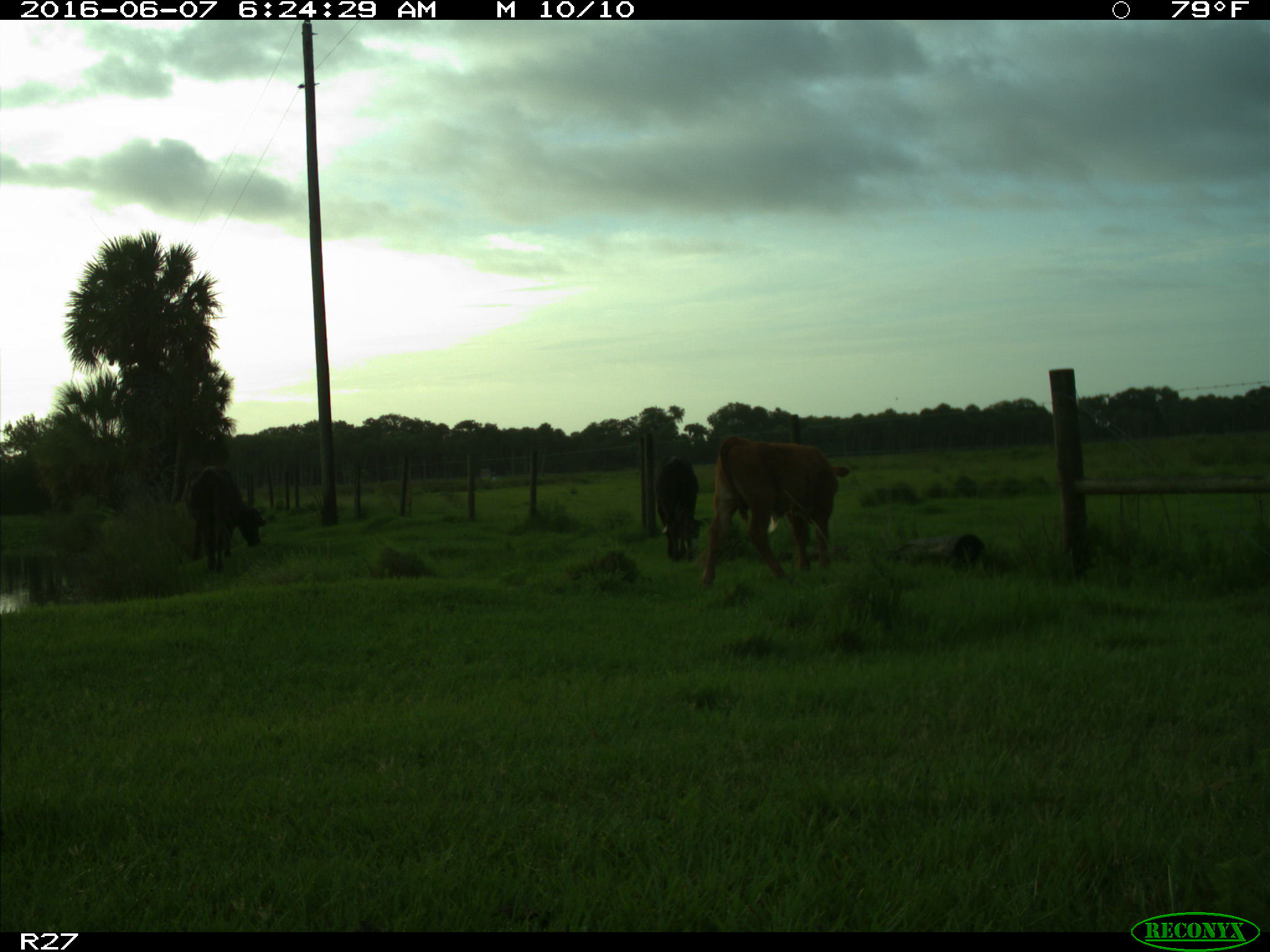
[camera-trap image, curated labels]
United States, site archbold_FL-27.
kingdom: Animalia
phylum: Chordata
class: Mammalia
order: Artiodactyla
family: Bovidae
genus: Bos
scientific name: Bos taurus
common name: domestic cow